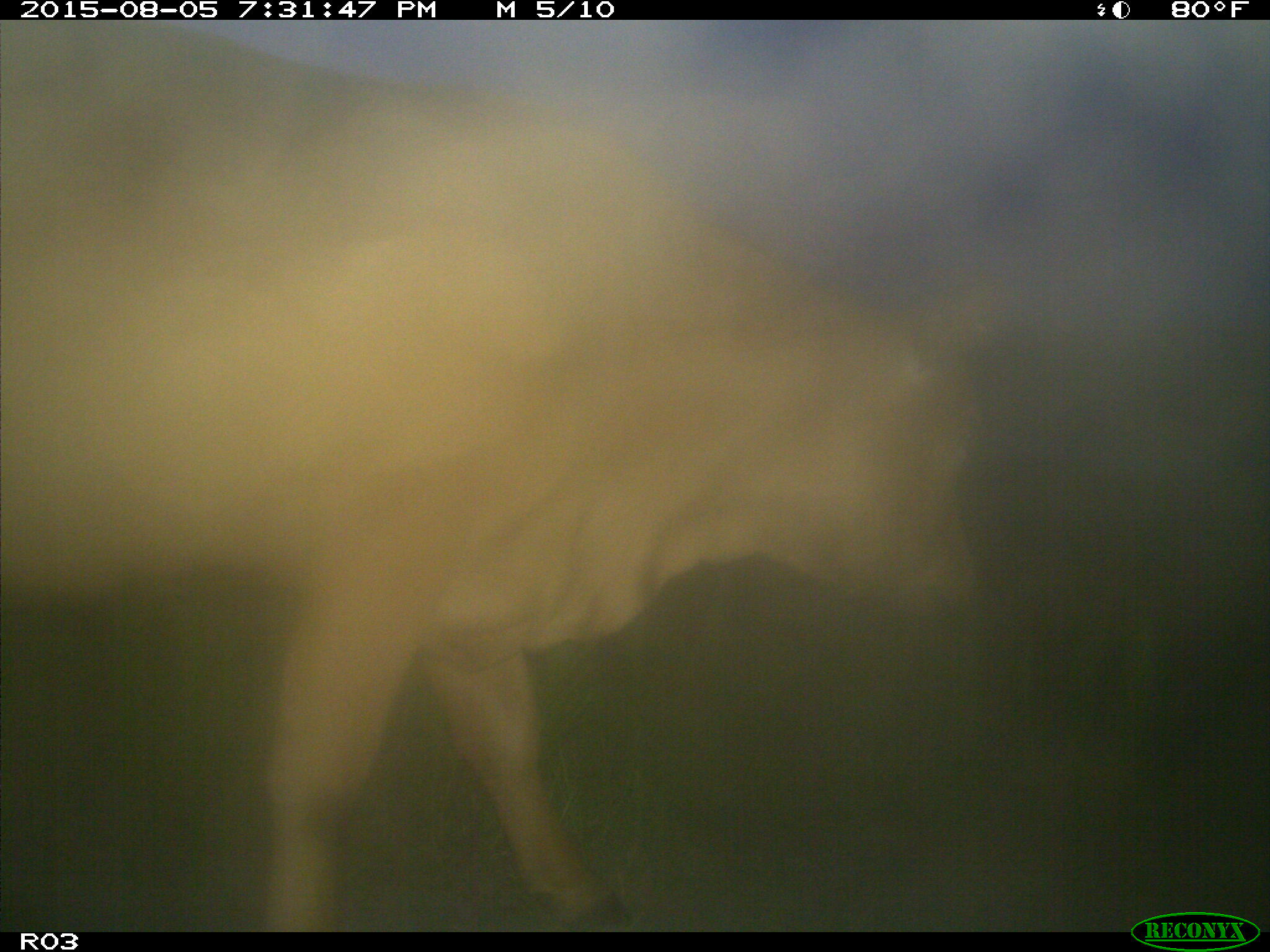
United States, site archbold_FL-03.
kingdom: Animalia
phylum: Chordata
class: Mammalia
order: Artiodactyla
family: Bovidae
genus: Bos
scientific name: Bos taurus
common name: domestic cow